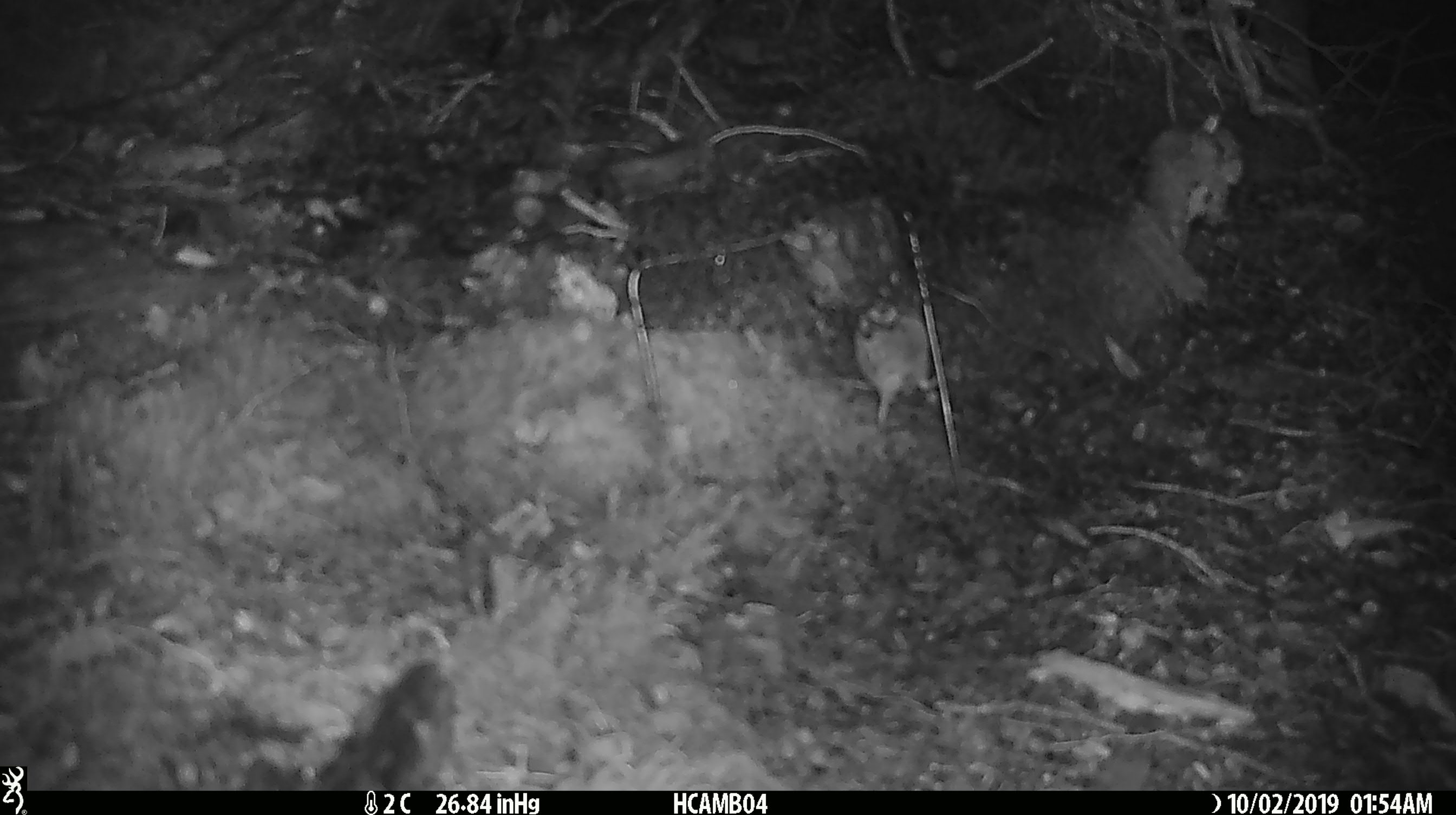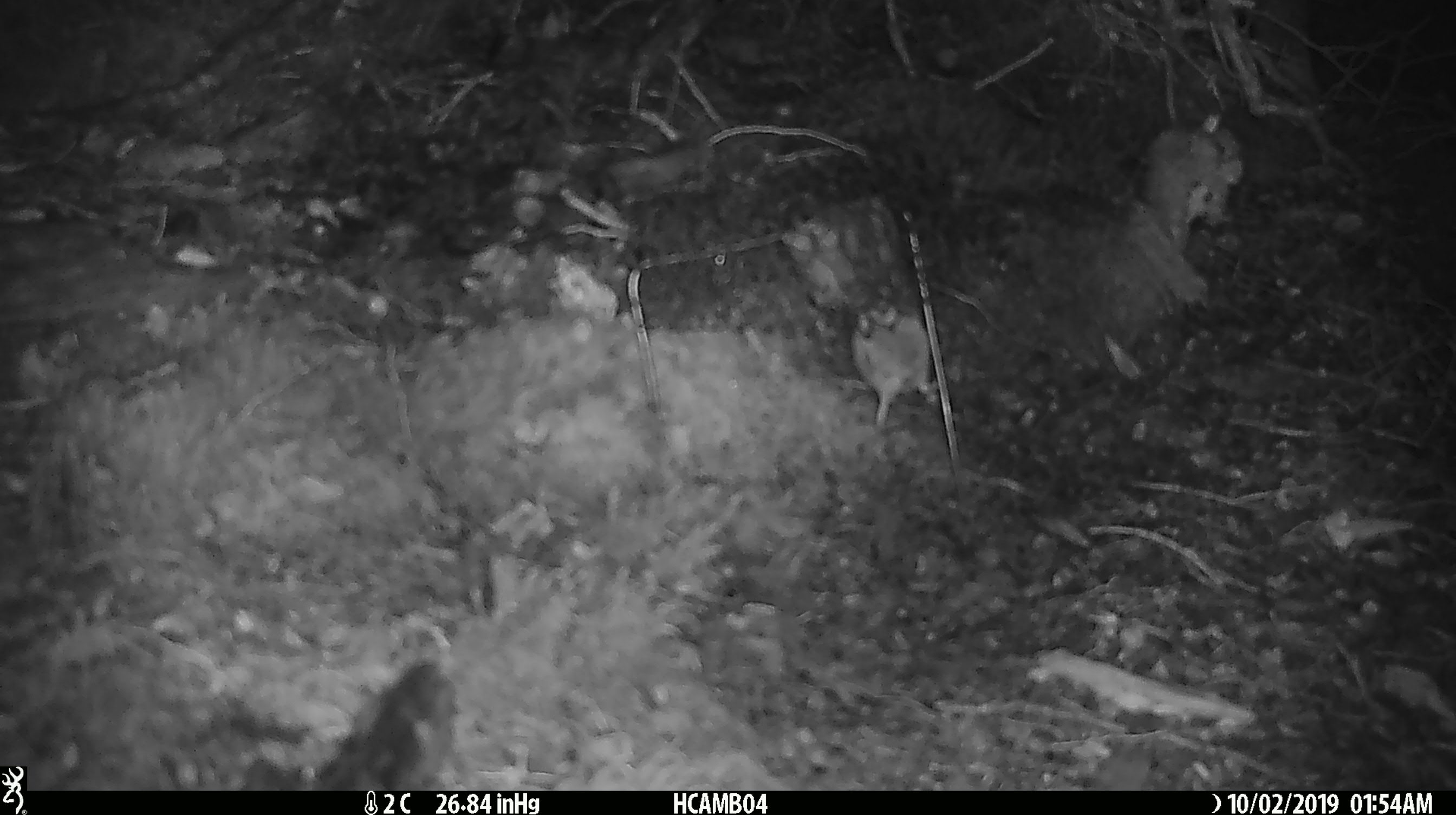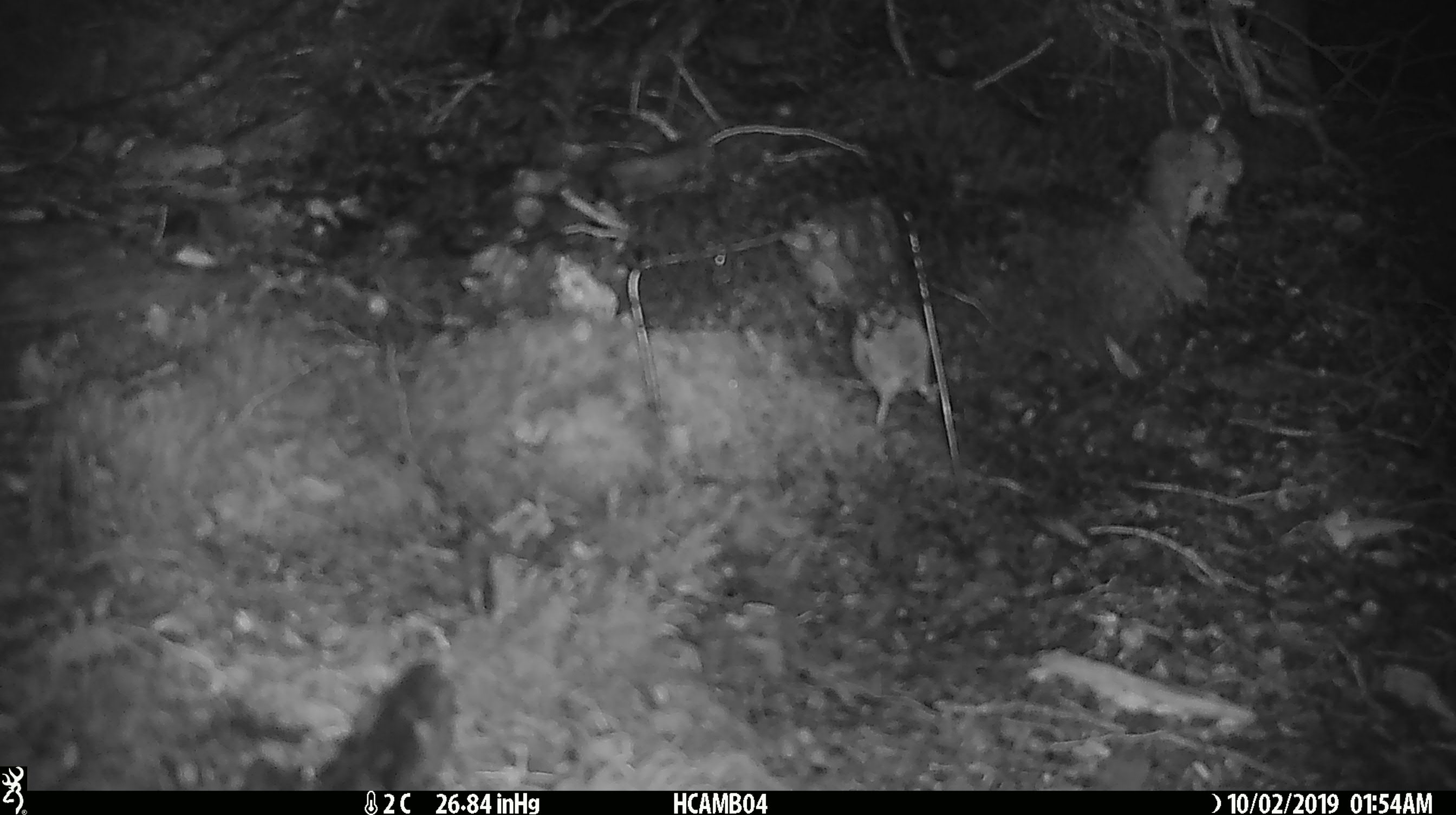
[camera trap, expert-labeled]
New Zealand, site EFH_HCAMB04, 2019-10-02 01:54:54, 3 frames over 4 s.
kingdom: Animalia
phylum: Chordata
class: Mammalia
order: Rodentia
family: Muridae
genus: Mus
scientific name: Mus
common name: mouse